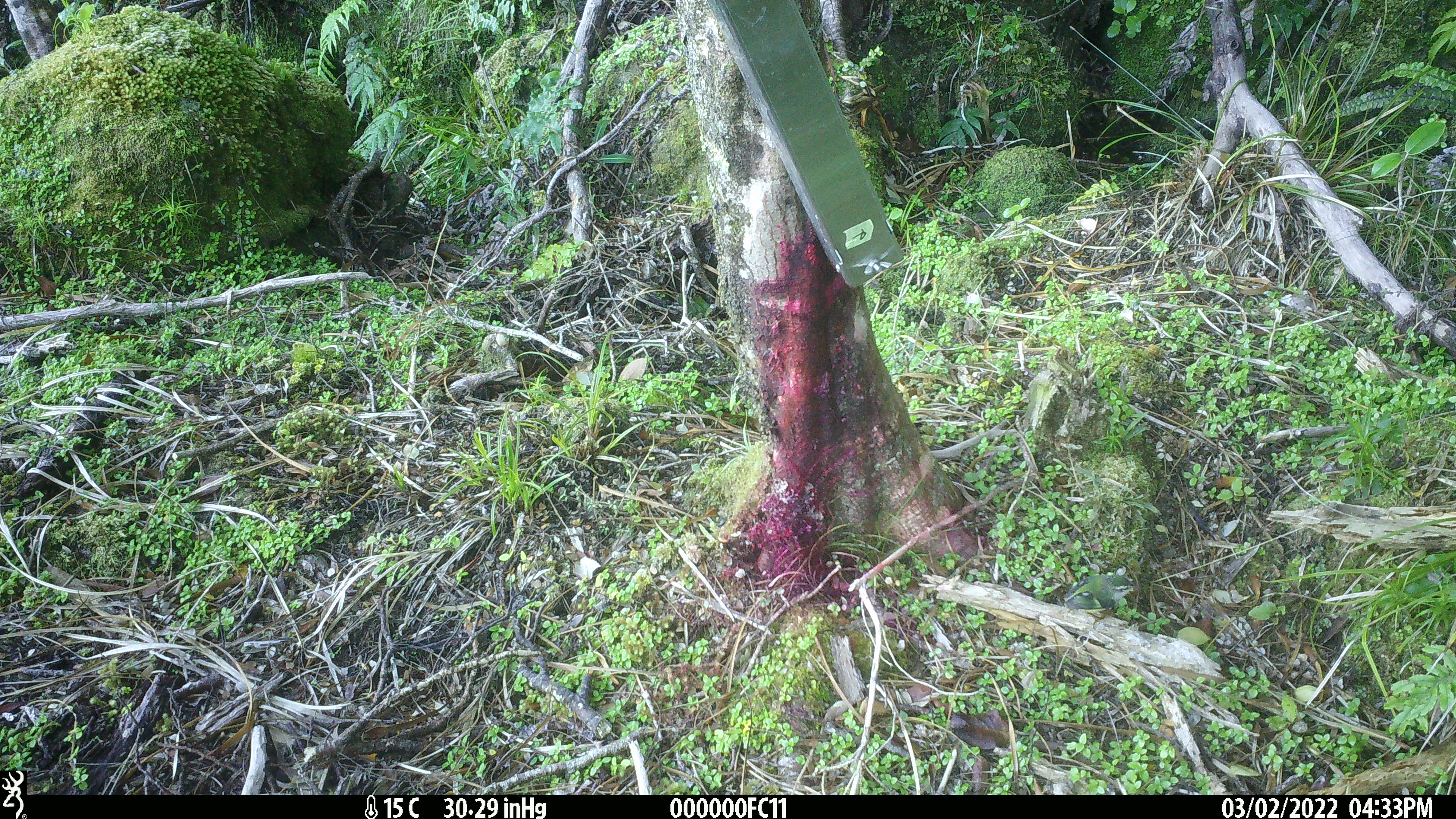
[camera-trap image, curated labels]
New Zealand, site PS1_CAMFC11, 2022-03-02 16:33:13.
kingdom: Animalia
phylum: Chordata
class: Aves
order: Passeriformes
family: Acanthisittidae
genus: Acanthisitta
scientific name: Acanthisitta chloris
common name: rifleman